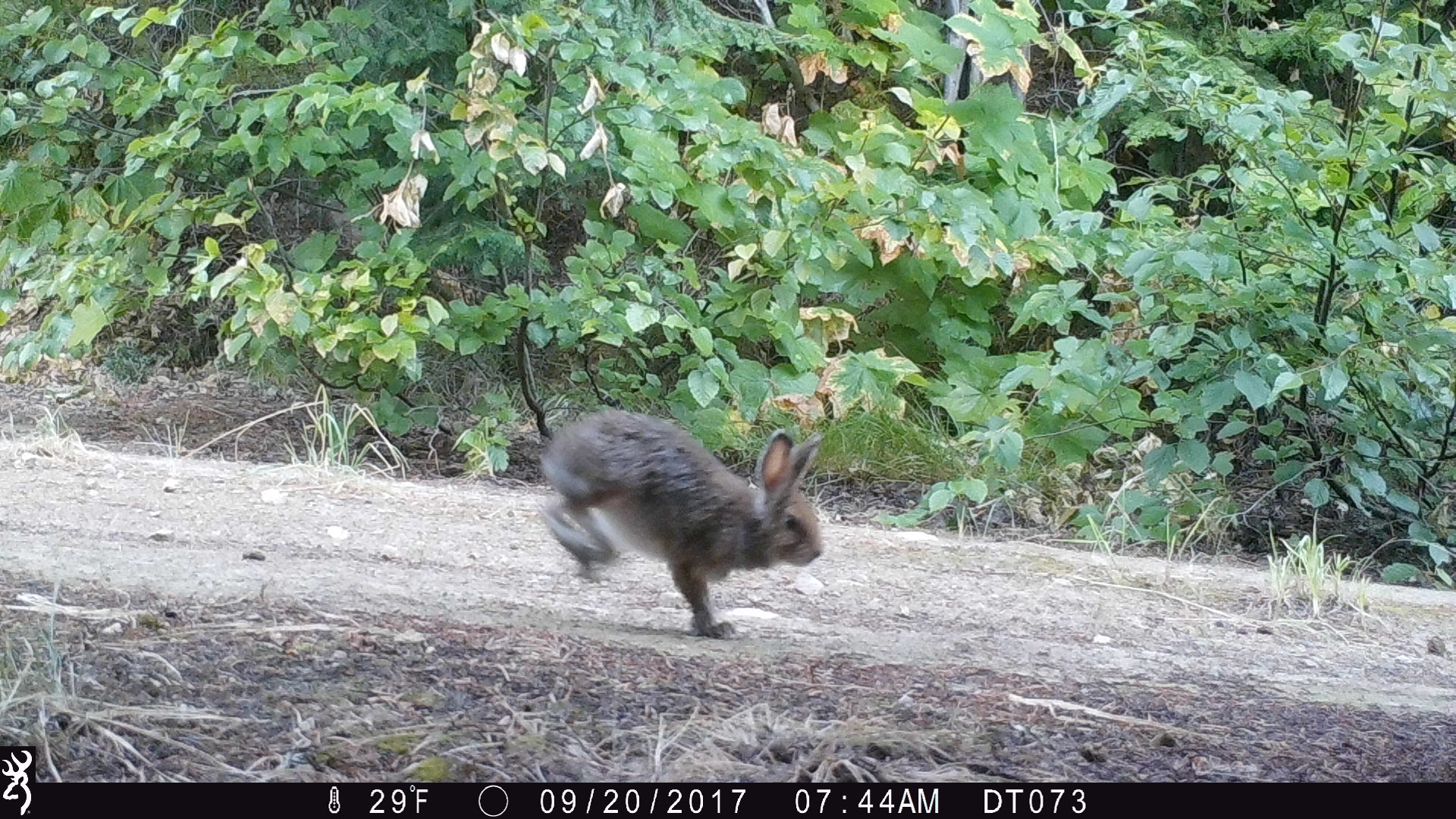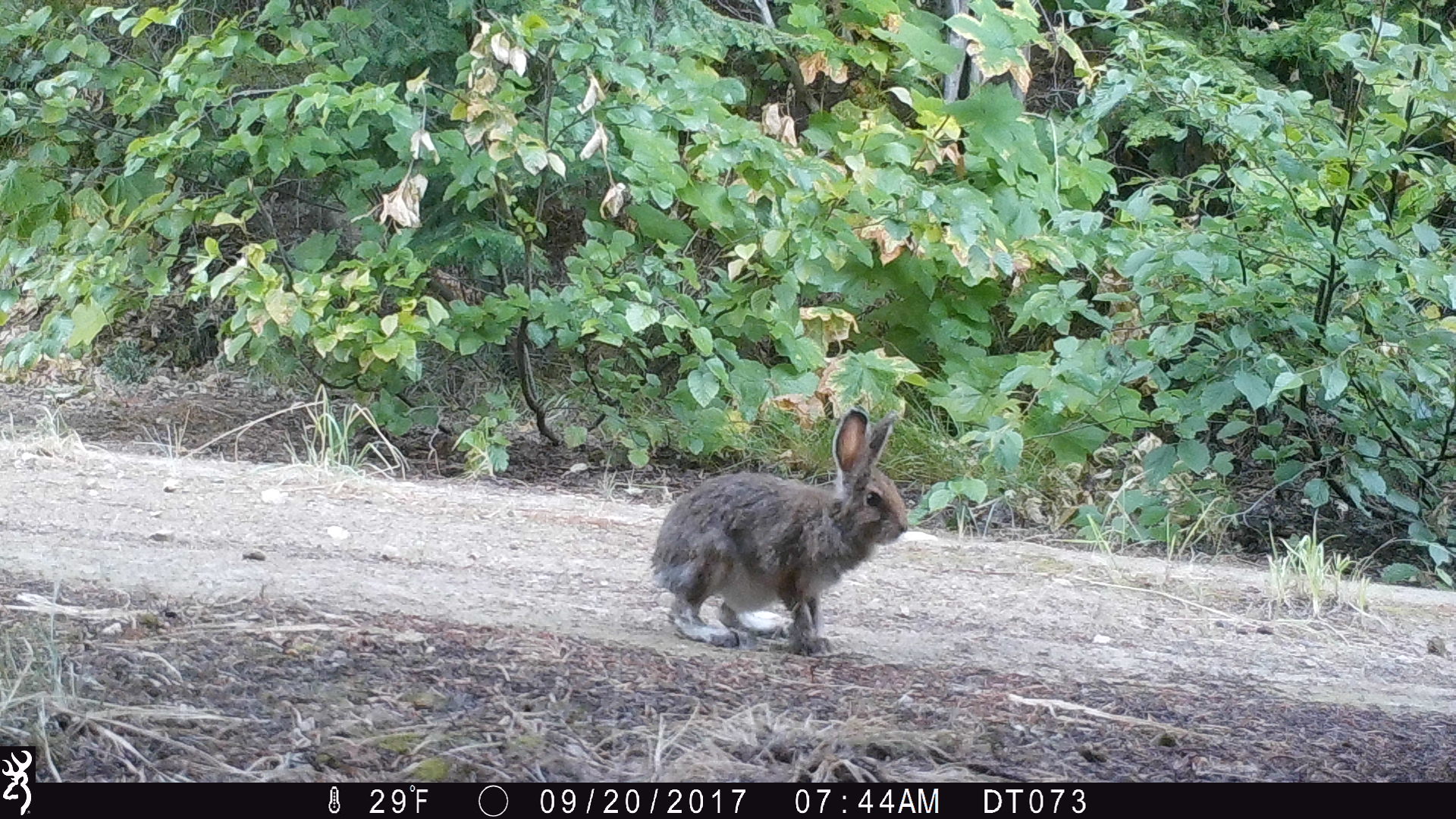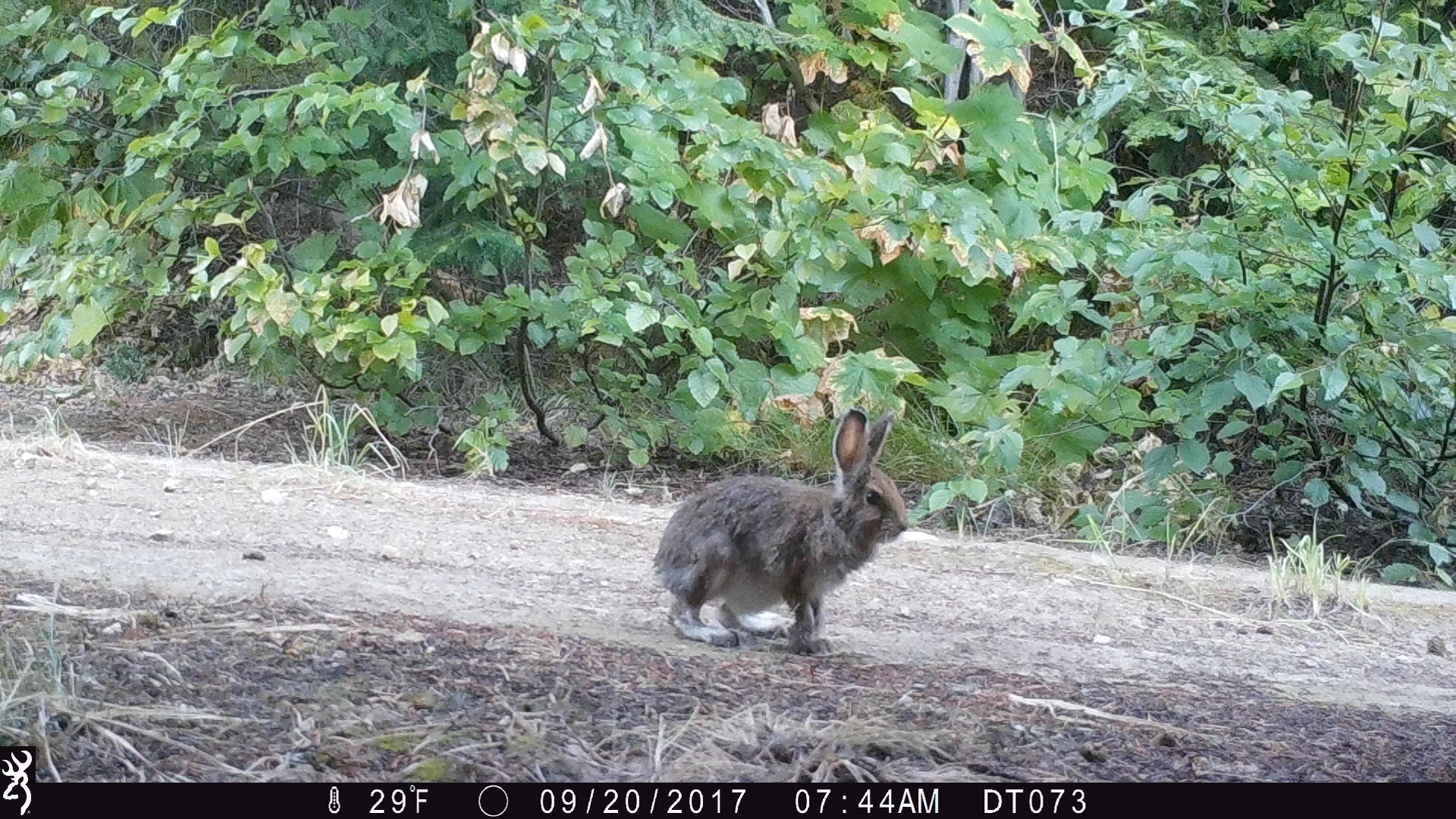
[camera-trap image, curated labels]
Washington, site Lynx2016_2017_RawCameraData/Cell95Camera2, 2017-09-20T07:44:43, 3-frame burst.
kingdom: Animalia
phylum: Chordata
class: Mammalia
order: Lagomorpha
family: Leporidae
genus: Lepus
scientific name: Lepus americanus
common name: snowshoe hare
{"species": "Lepus americanus (snowshoe hare)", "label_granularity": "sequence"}